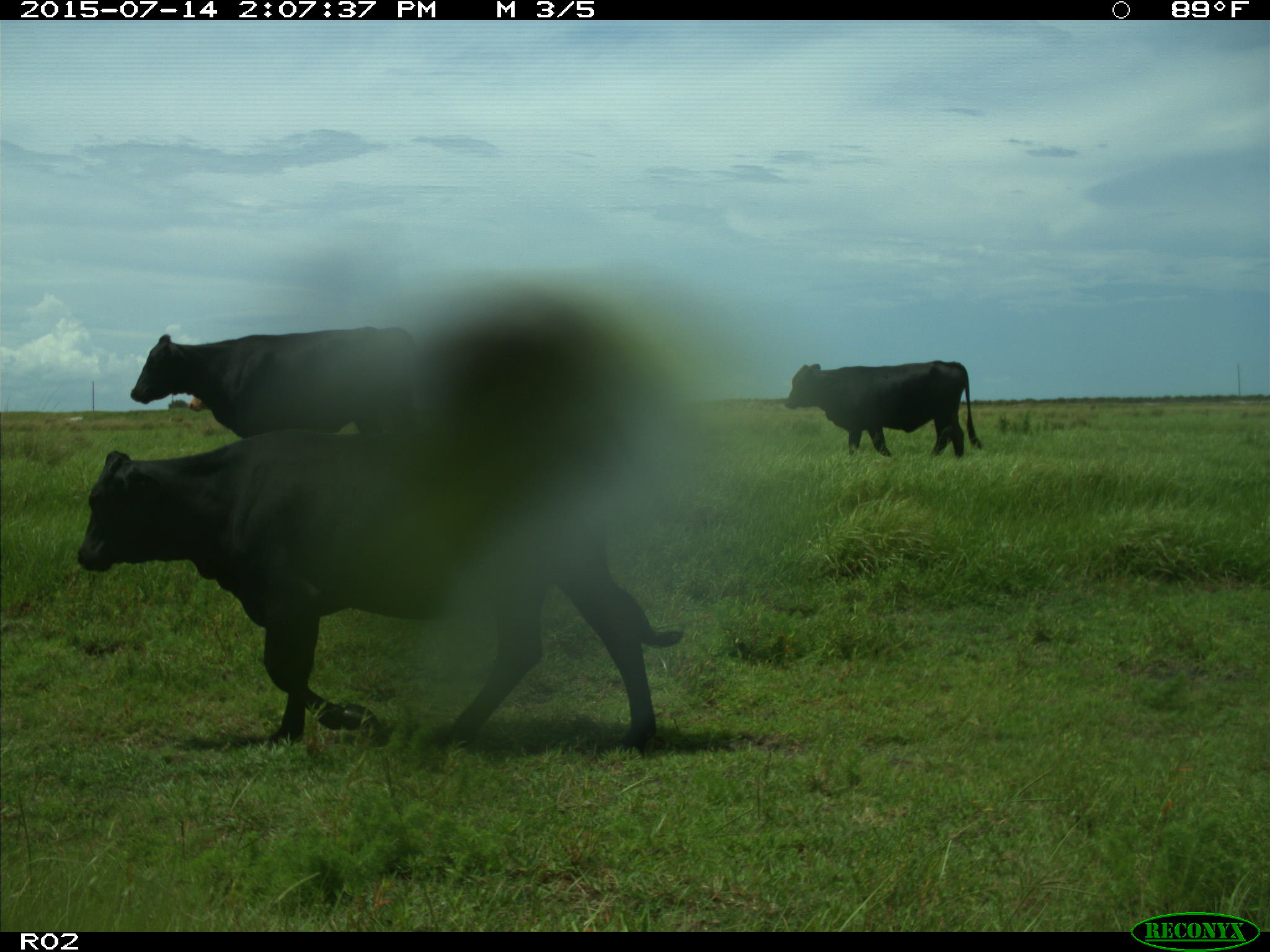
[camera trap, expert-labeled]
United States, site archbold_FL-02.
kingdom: Animalia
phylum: Chordata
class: Mammalia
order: Artiodactyla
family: Bovidae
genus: Bos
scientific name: Bos taurus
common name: domestic cow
Bos taurus (domestic cow).